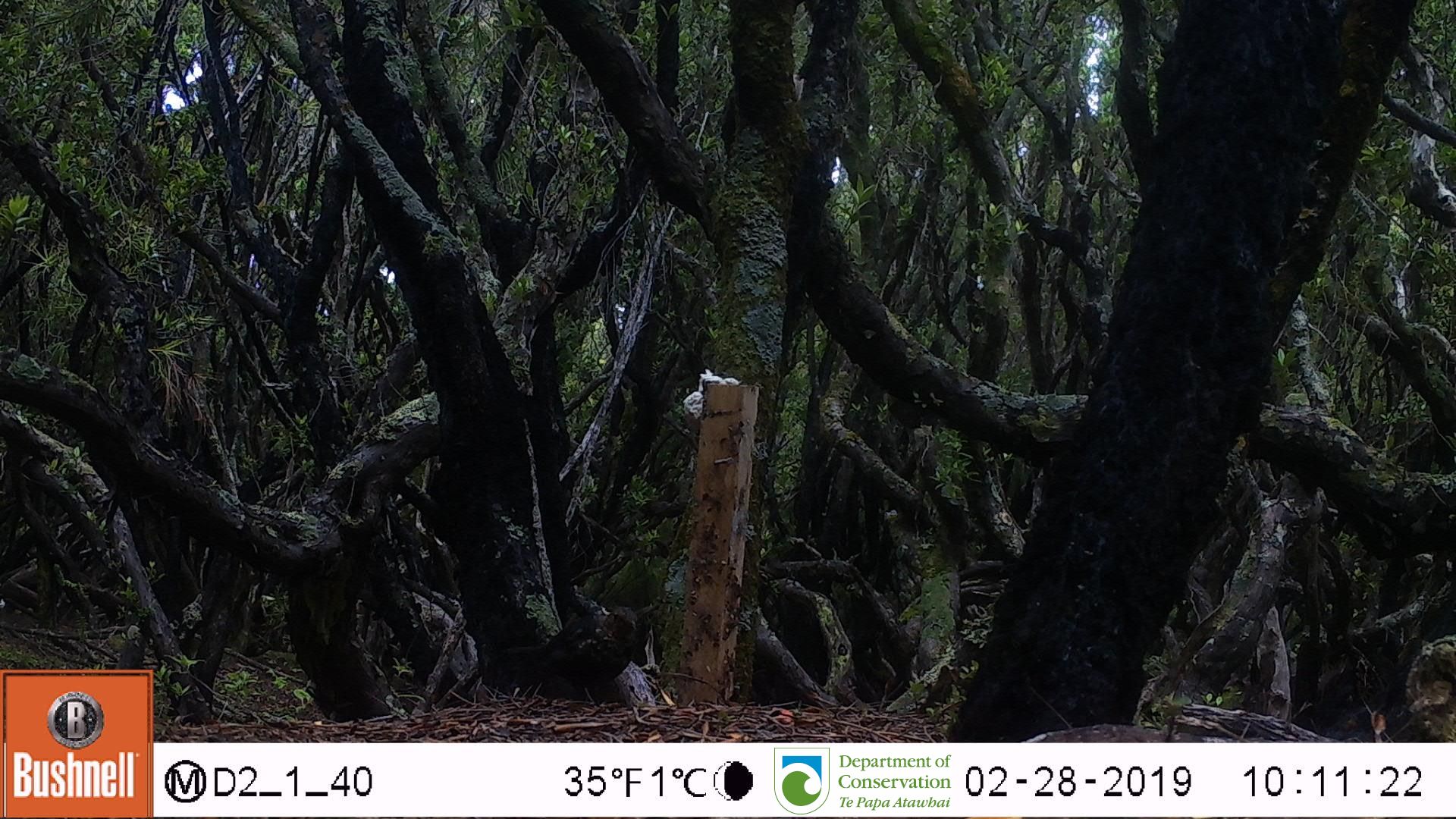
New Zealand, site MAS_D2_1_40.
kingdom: Animalia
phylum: Chordata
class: Aves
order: Passeriformes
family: Turdidae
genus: Turdus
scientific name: Turdus merula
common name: eurasian blackbird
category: blackbird